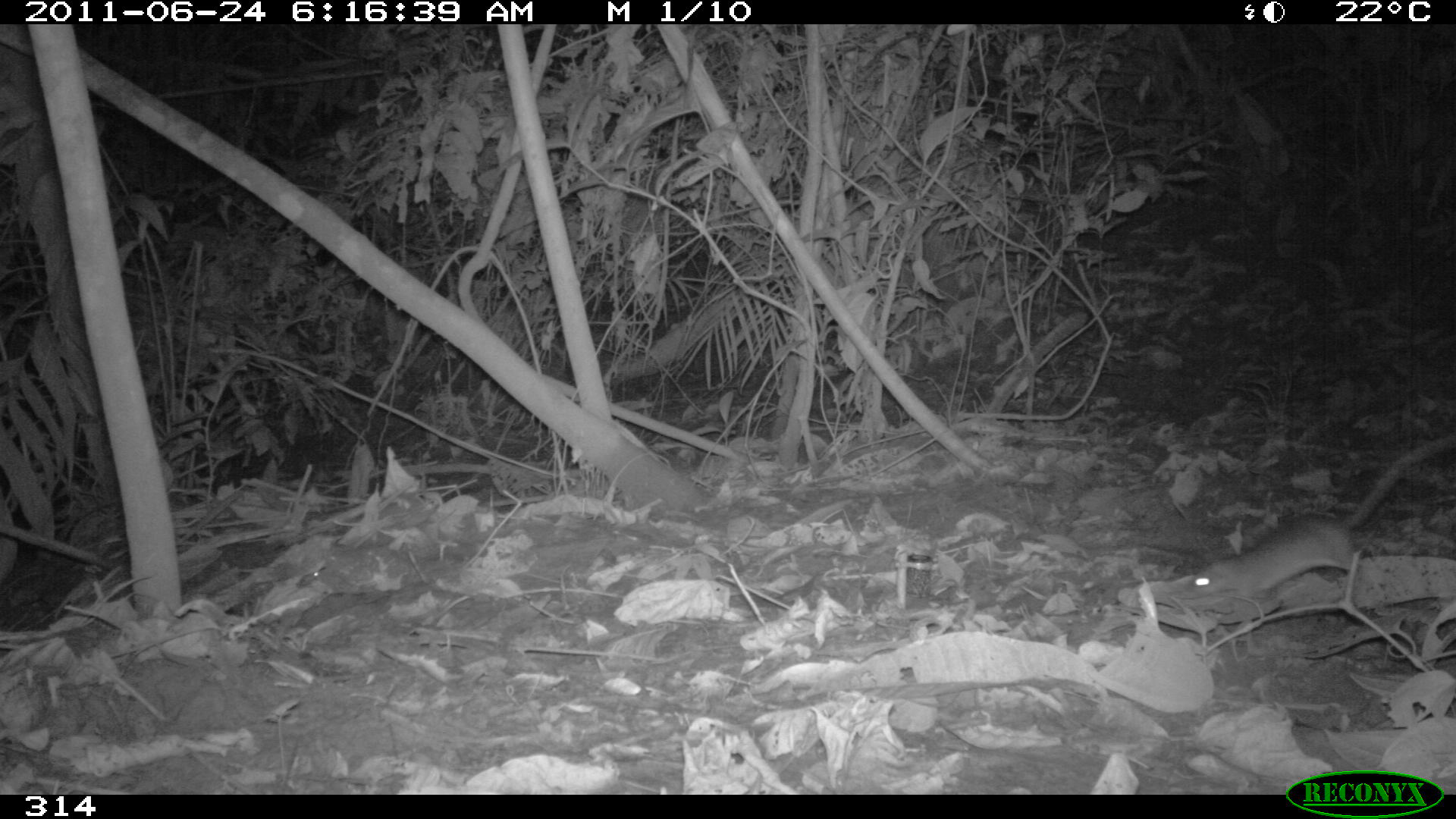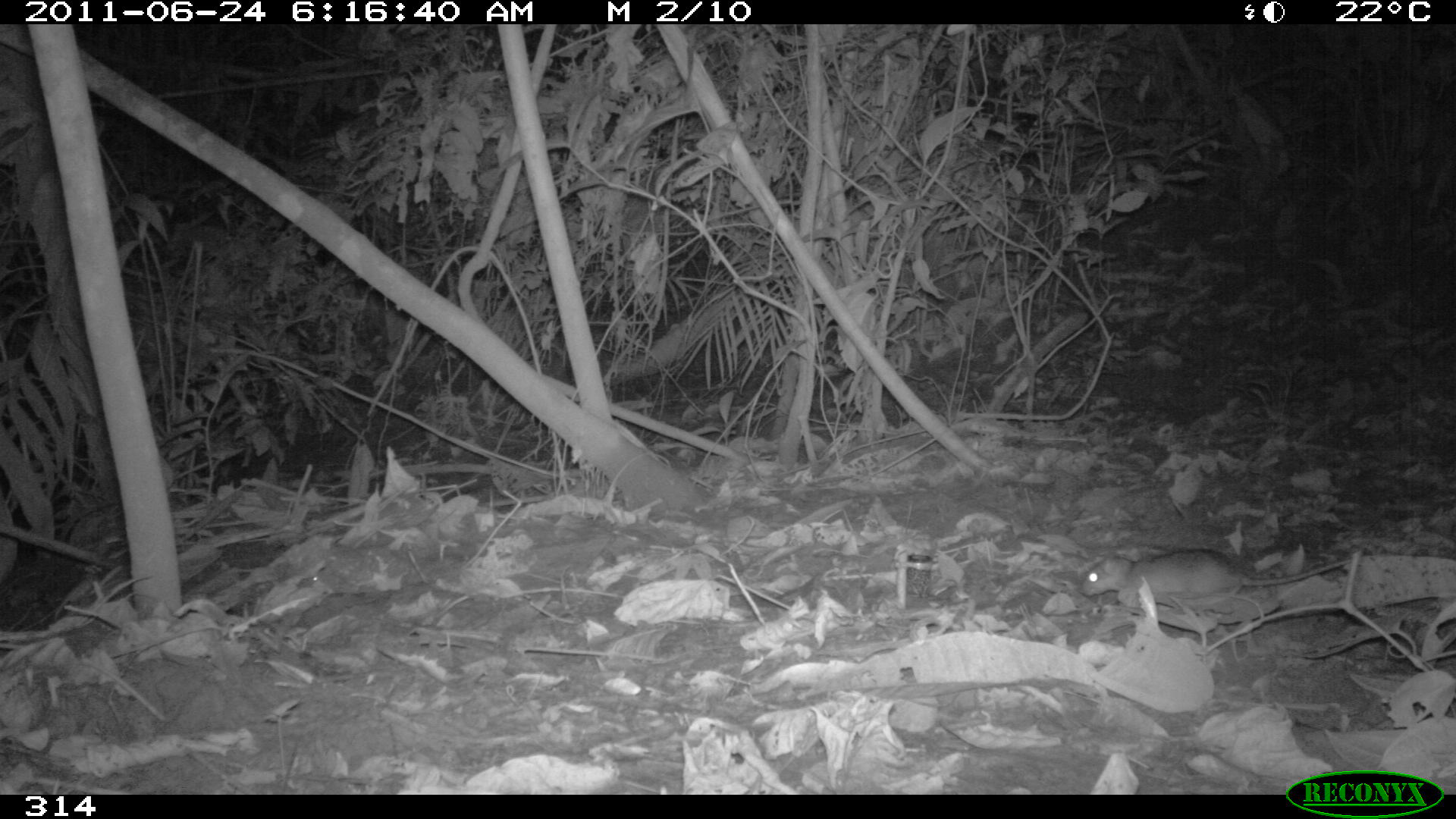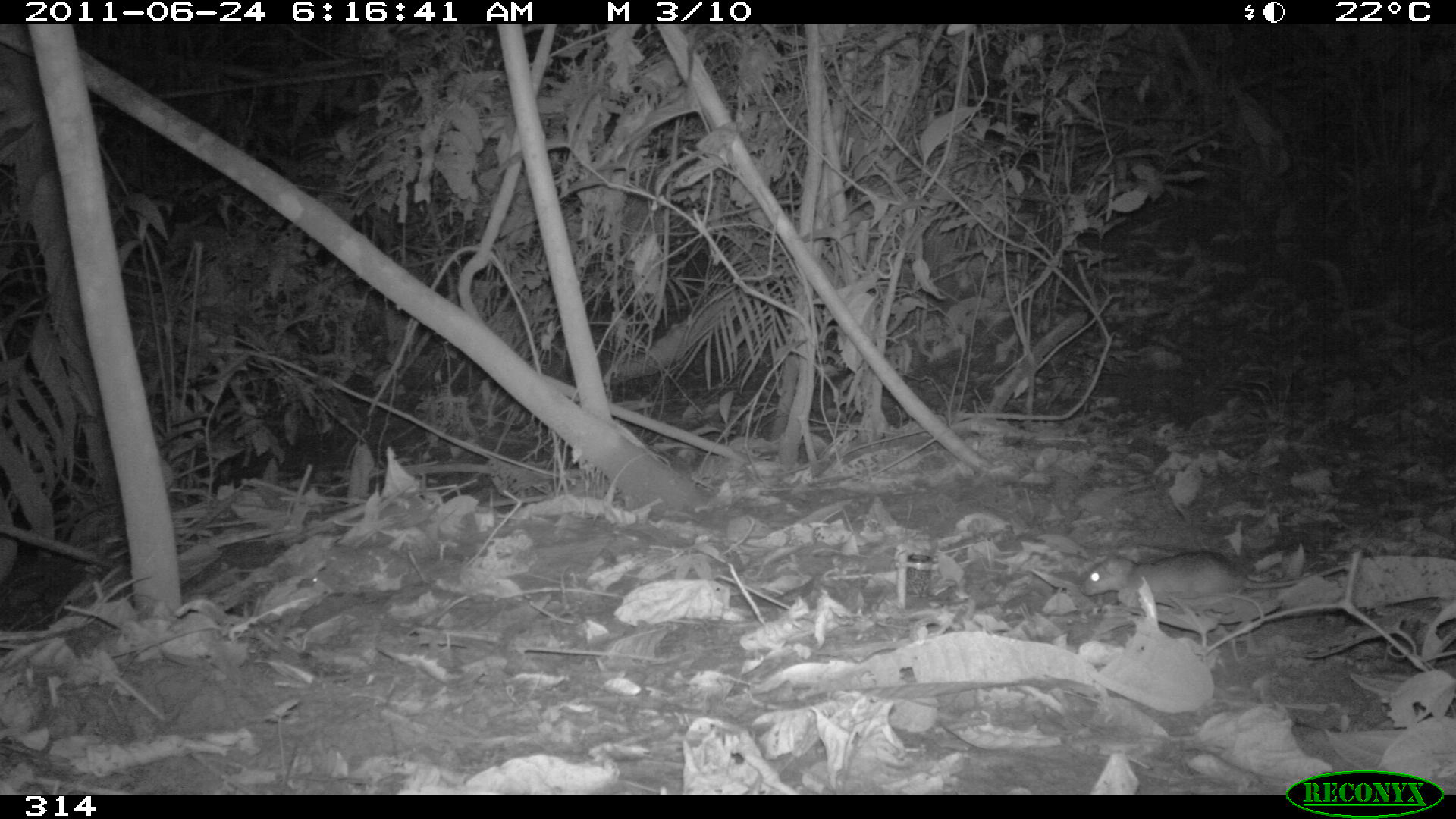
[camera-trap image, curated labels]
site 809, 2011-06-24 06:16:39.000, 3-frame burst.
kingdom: Animalia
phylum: Chordata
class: Mammalia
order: Rodentia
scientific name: Rodentia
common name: rodents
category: unknown rodent